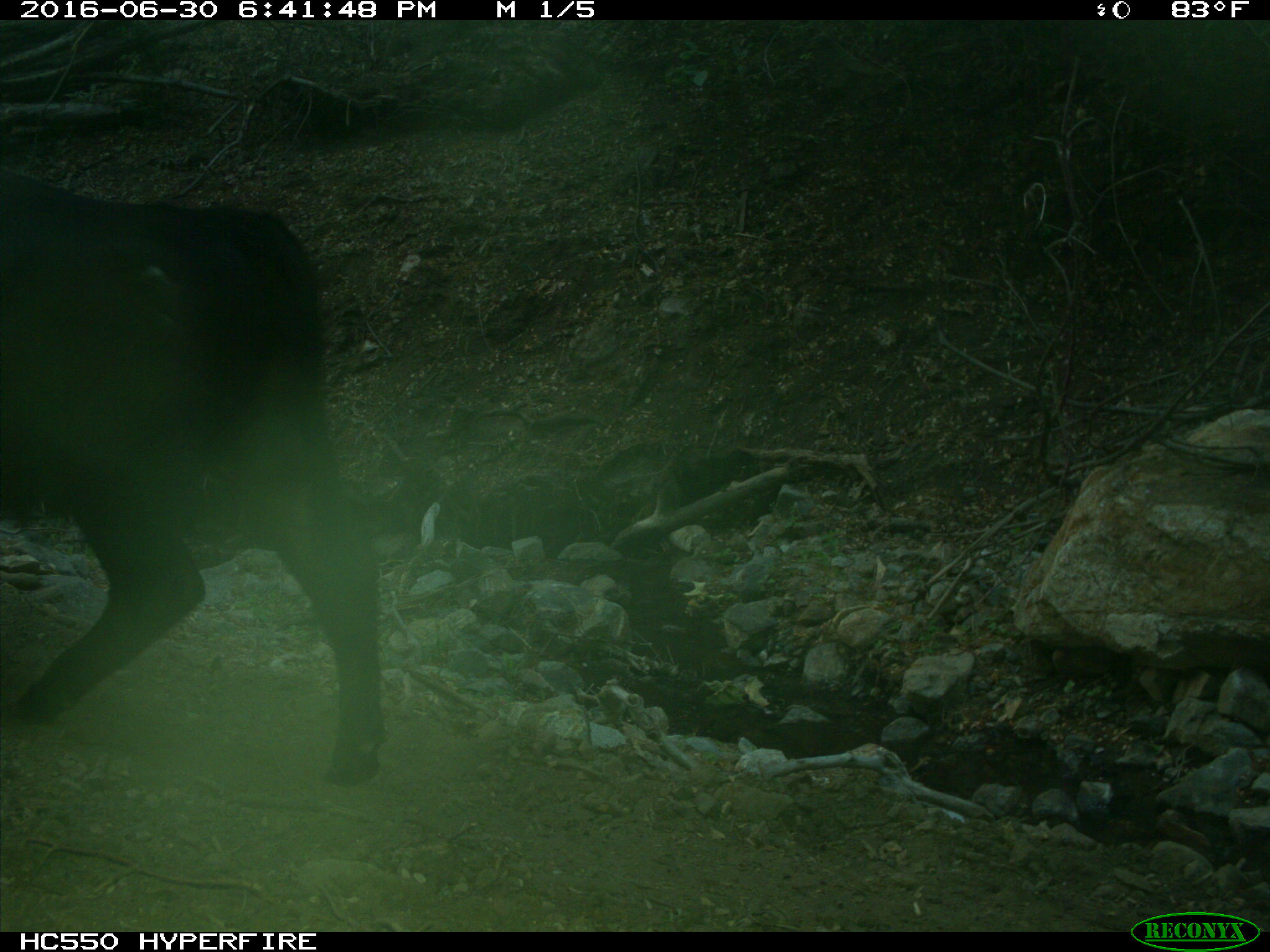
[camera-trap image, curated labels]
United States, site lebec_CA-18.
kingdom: Animalia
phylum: Chordata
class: Mammalia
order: Artiodactyla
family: Bovidae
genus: Bos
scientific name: Bos taurus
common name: domestic cow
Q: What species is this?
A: Bos taurus (domestic cow).